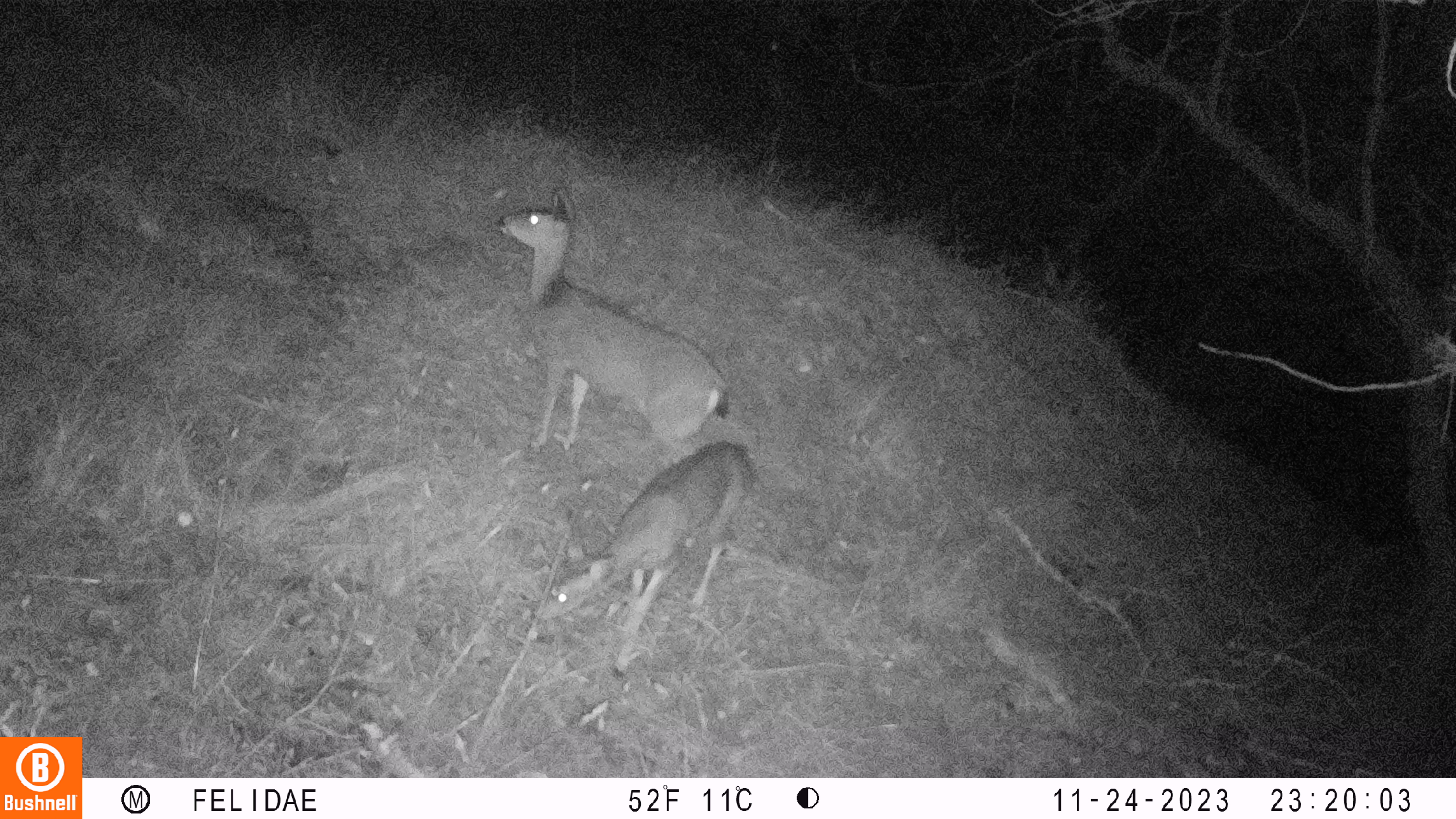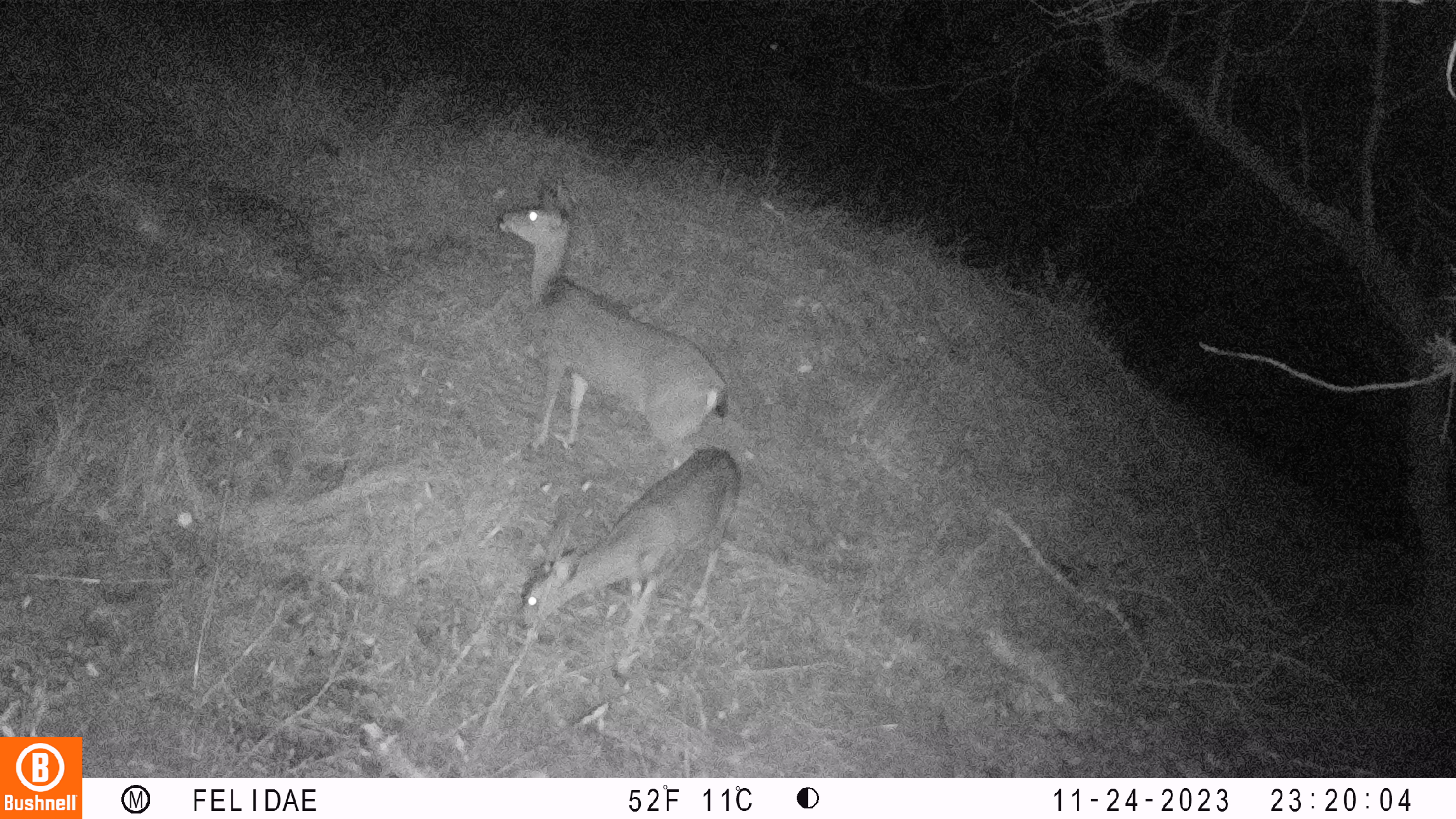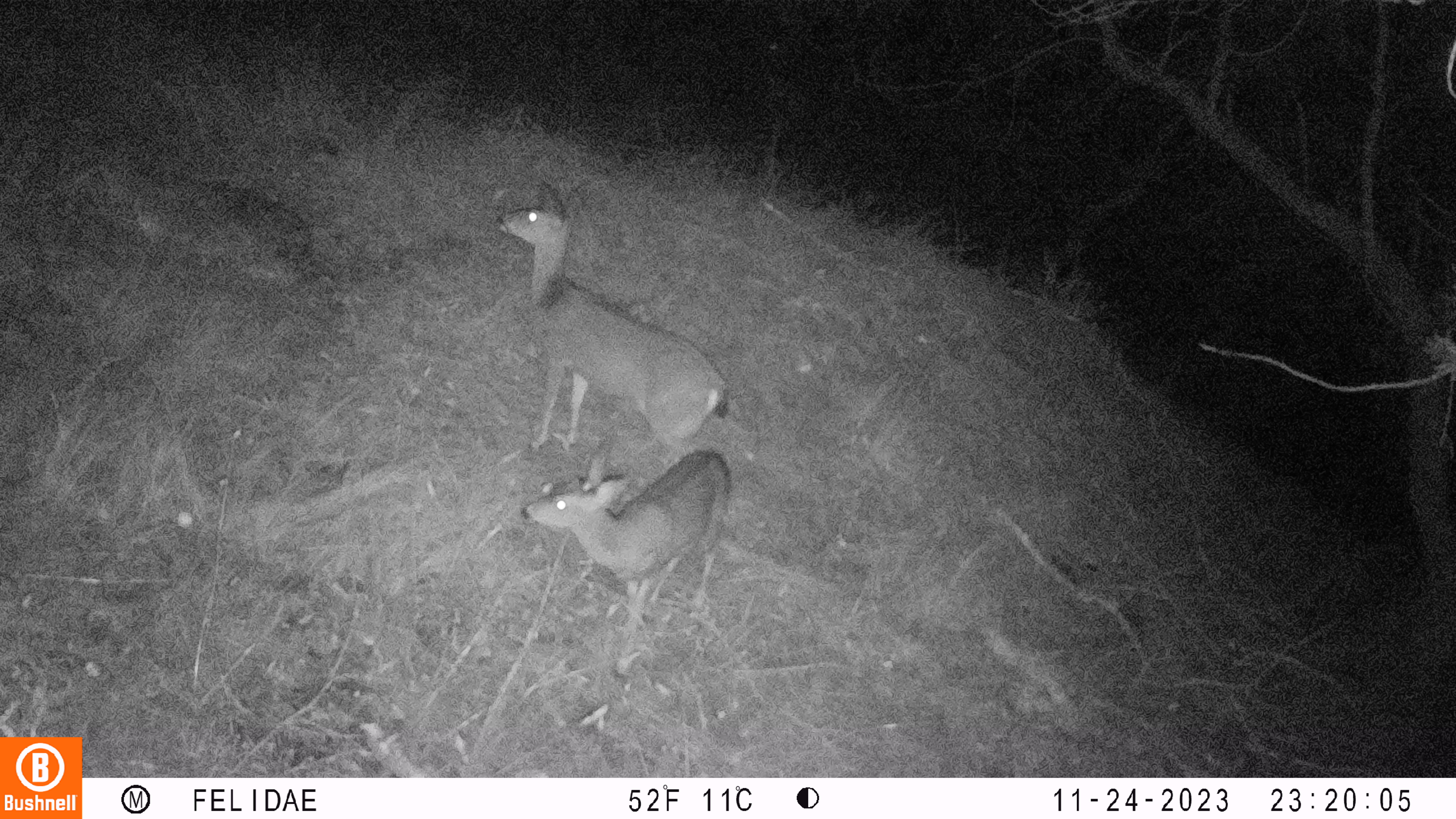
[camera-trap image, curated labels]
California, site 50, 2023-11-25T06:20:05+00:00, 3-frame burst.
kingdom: Animalia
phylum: Chordata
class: Mammalia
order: Artiodactyla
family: Cervidae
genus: Odocoileus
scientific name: Odocoileus hemionus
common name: mule deer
Mule deer (Odocoileus hemionus).